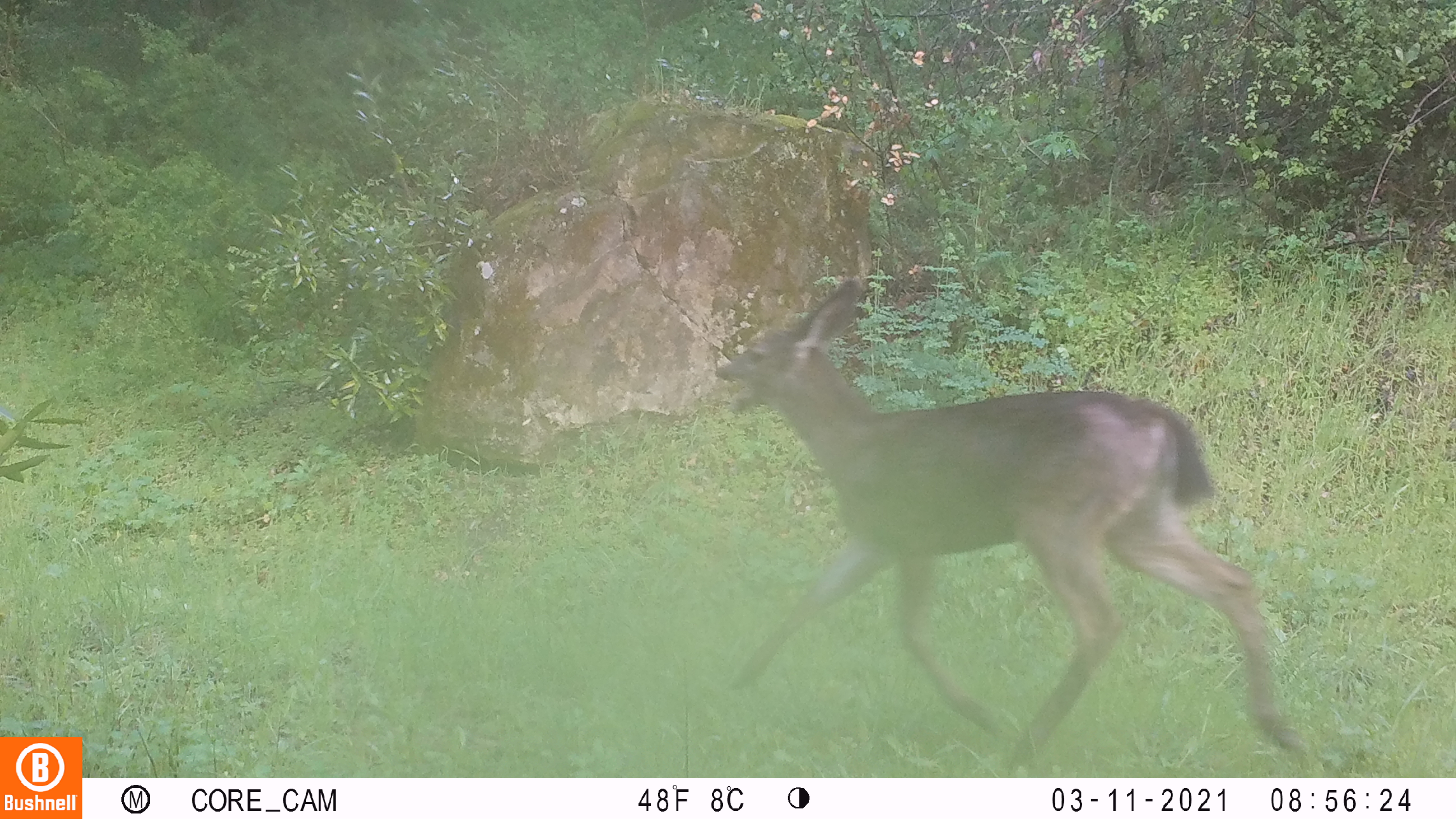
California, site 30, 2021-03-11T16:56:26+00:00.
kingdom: Animalia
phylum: Chordata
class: Mammalia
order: Artiodactyla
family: Cervidae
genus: Odocoileus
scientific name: Odocoileus hemionus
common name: mule deer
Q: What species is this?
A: Mule deer (Odocoileus hemionus).